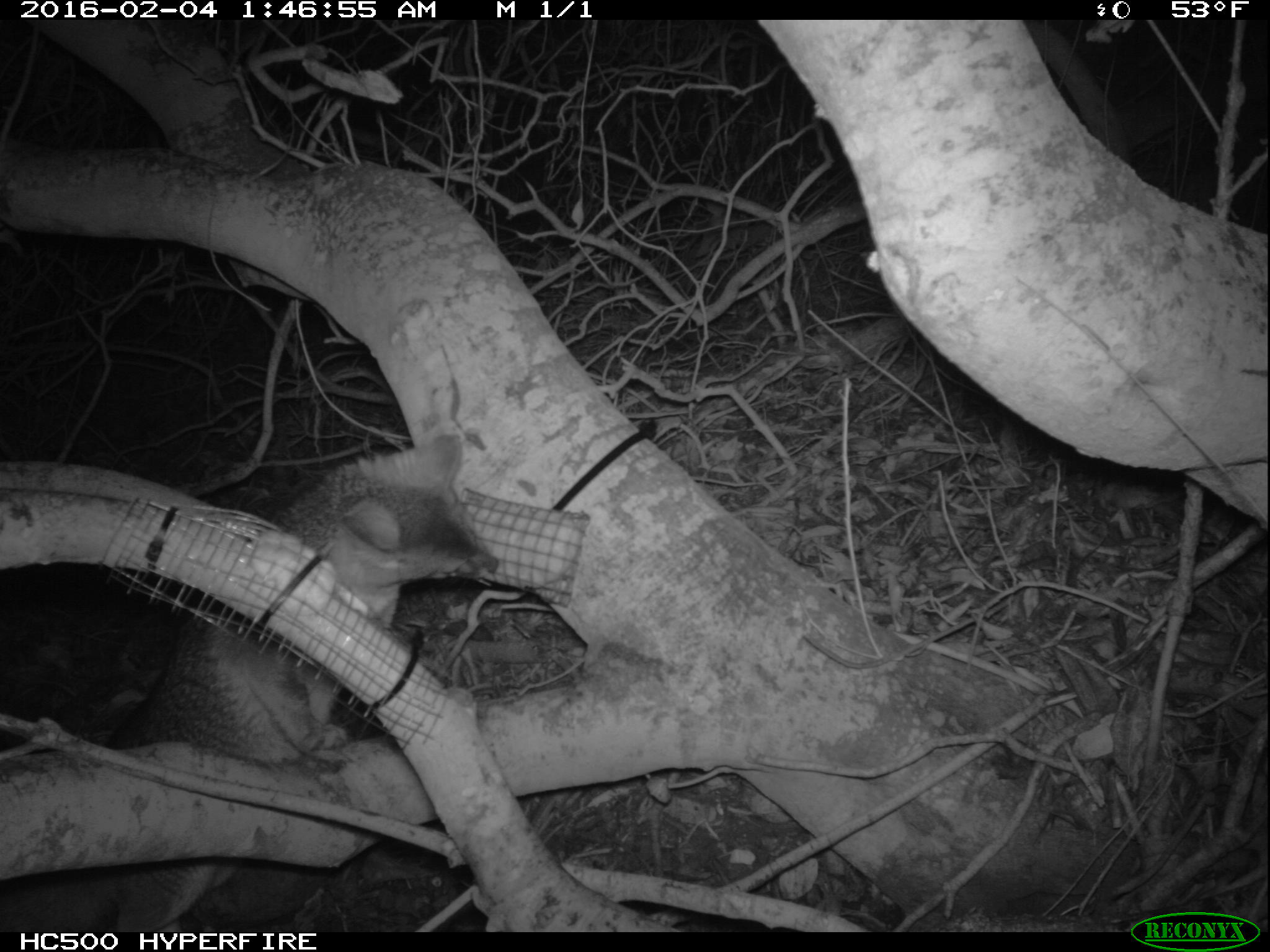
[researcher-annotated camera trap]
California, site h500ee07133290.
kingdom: Animalia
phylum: Chordata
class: Mammalia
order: Carnivora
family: Canidae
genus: Urocyon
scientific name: Urocyon littoralis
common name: island fox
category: fox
Fox (island fox) (Urocyon littoralis).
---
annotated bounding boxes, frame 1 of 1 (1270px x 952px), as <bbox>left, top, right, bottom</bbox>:
fox: <bbox>0, 431, 499, 929</bbox>